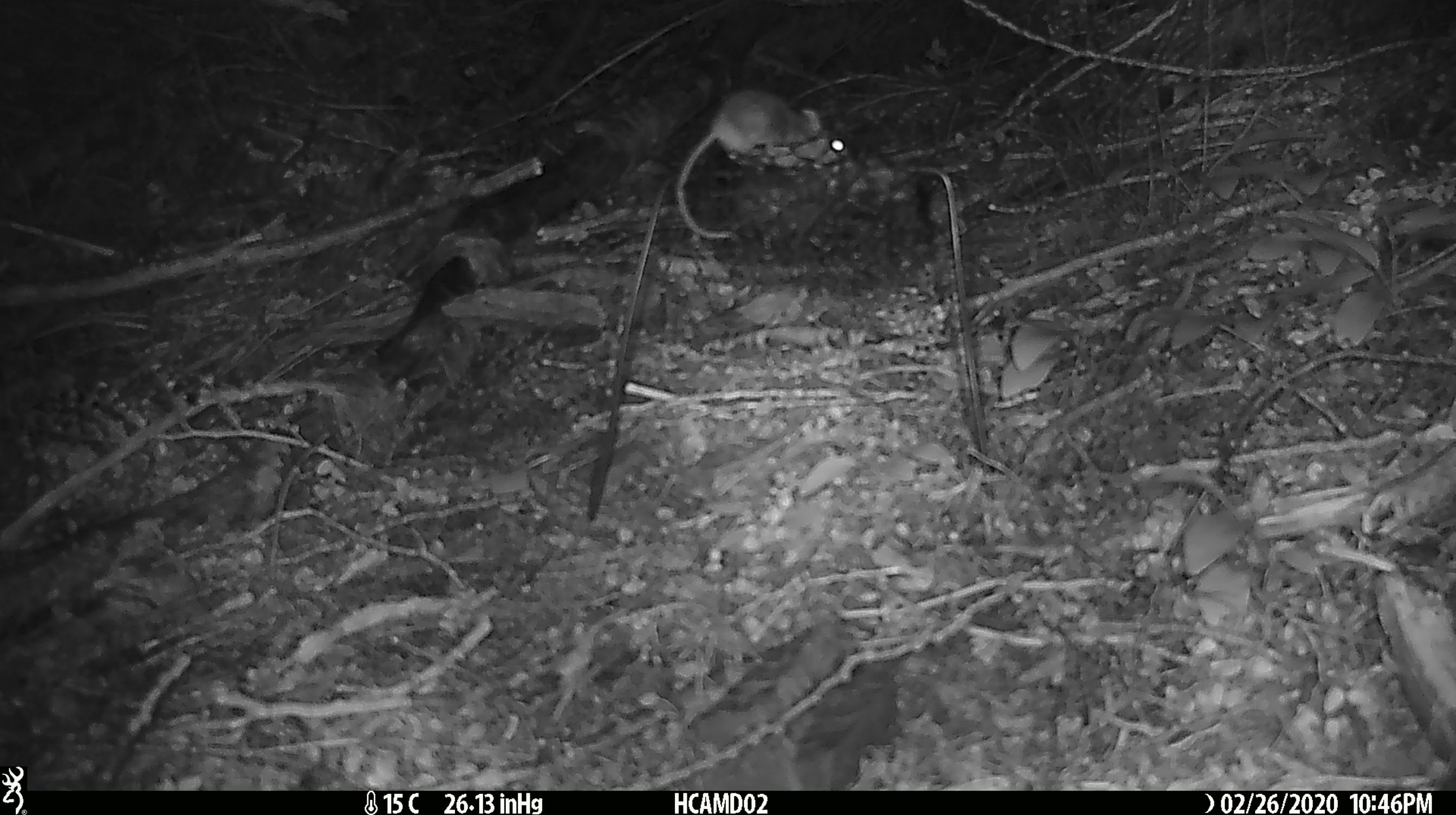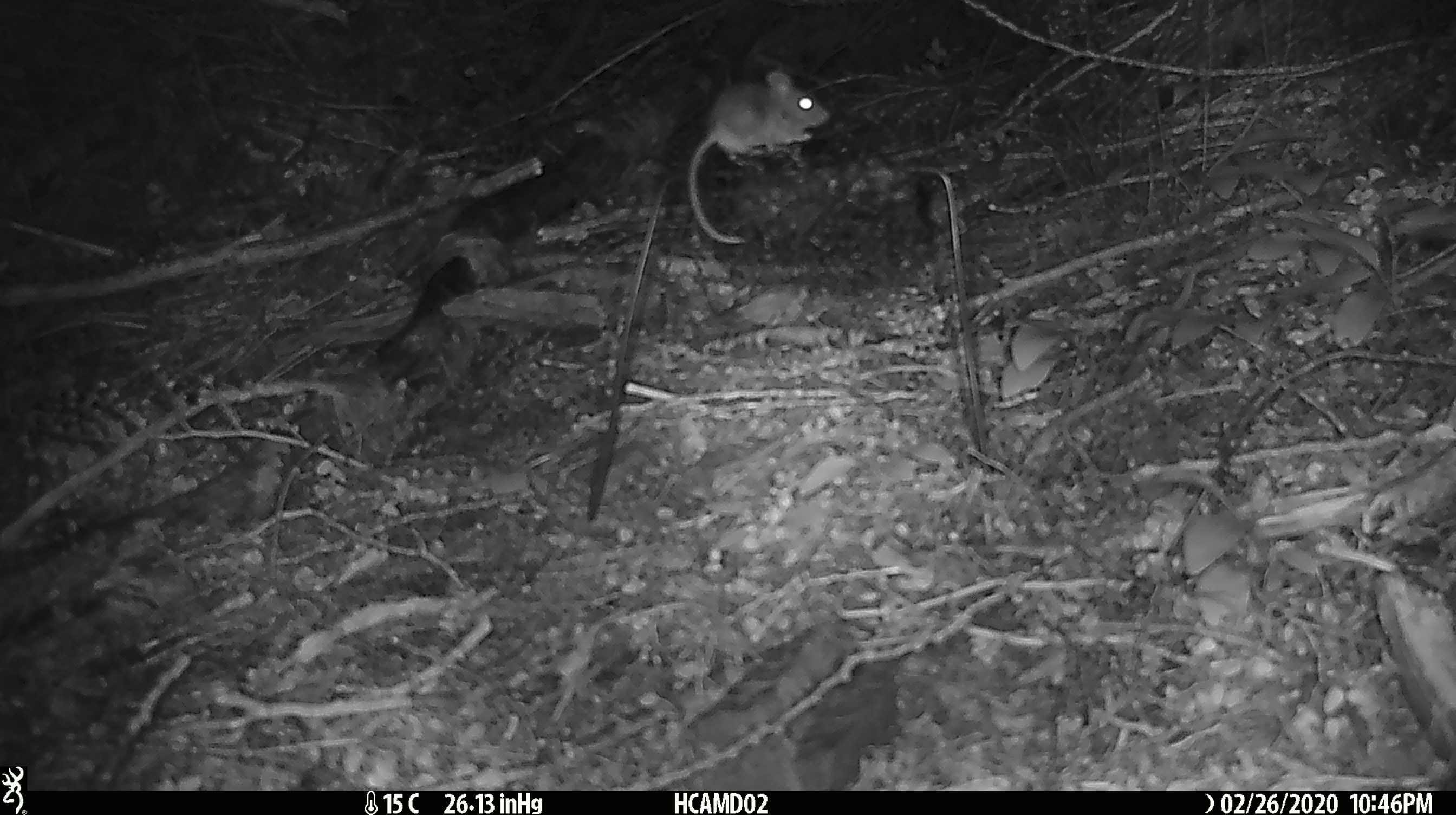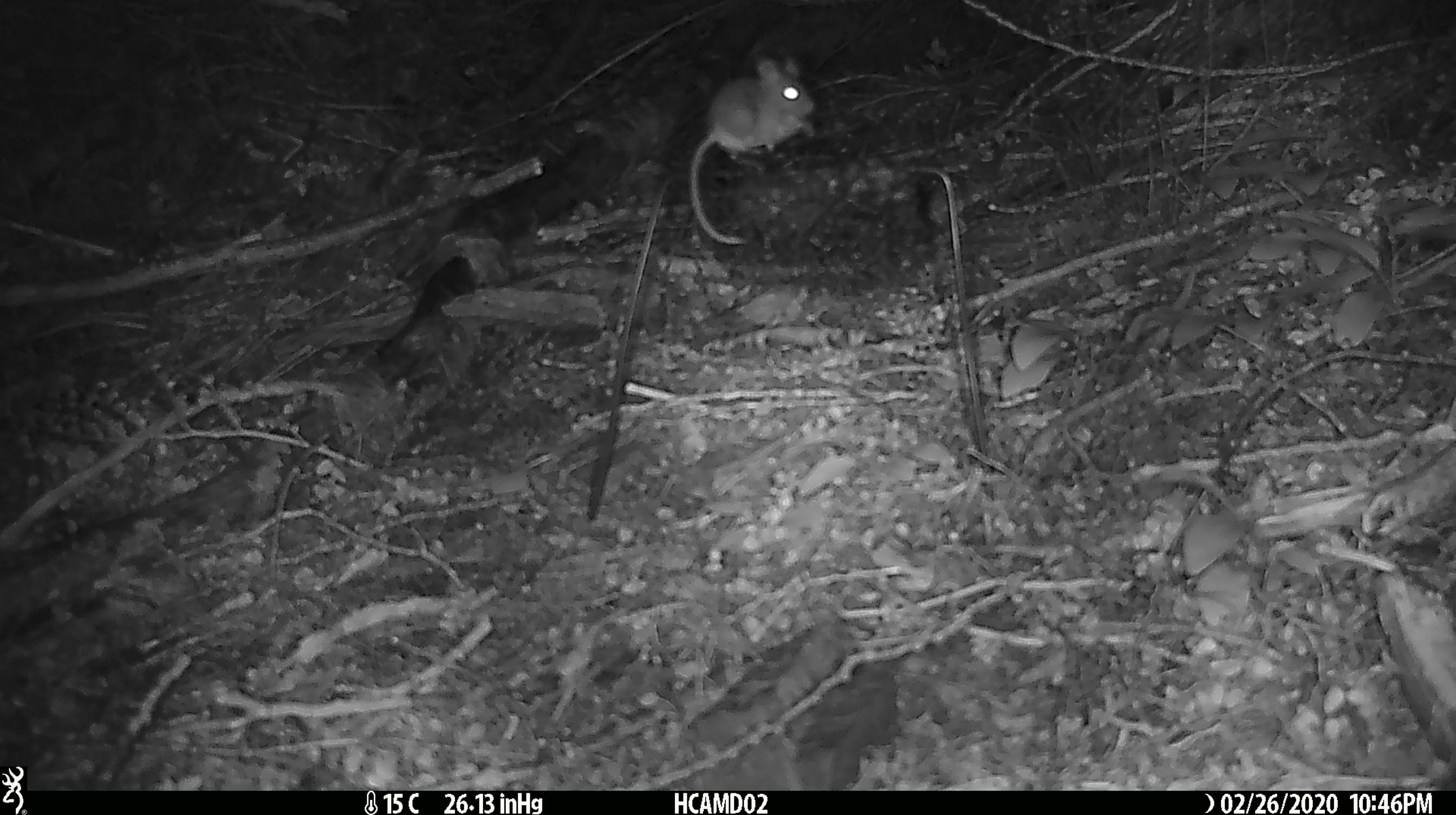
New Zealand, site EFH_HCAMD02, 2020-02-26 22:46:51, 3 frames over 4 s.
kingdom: Animalia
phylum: Chordata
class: Mammalia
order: Rodentia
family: Muridae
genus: Mus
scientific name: Mus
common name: mouse